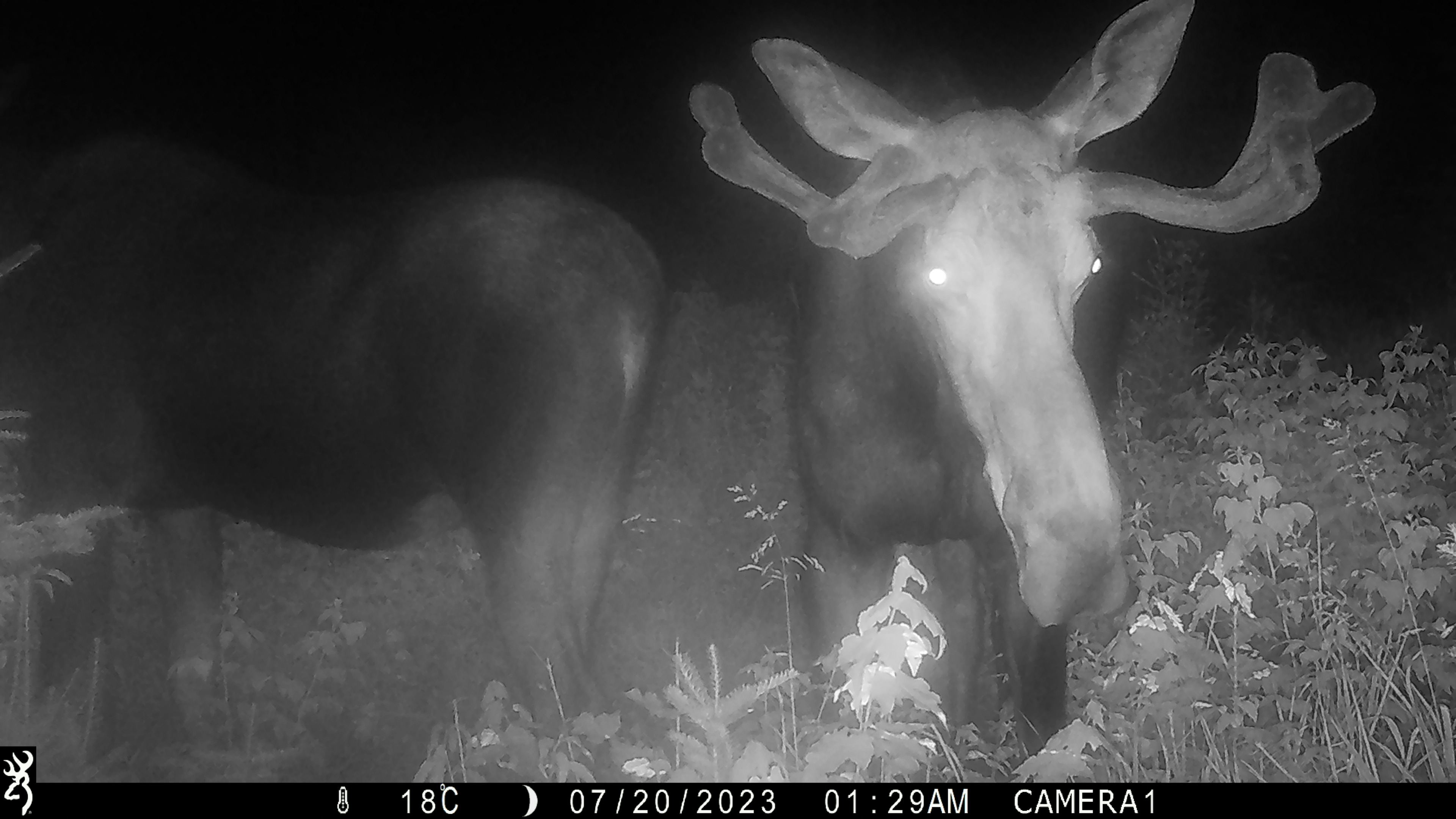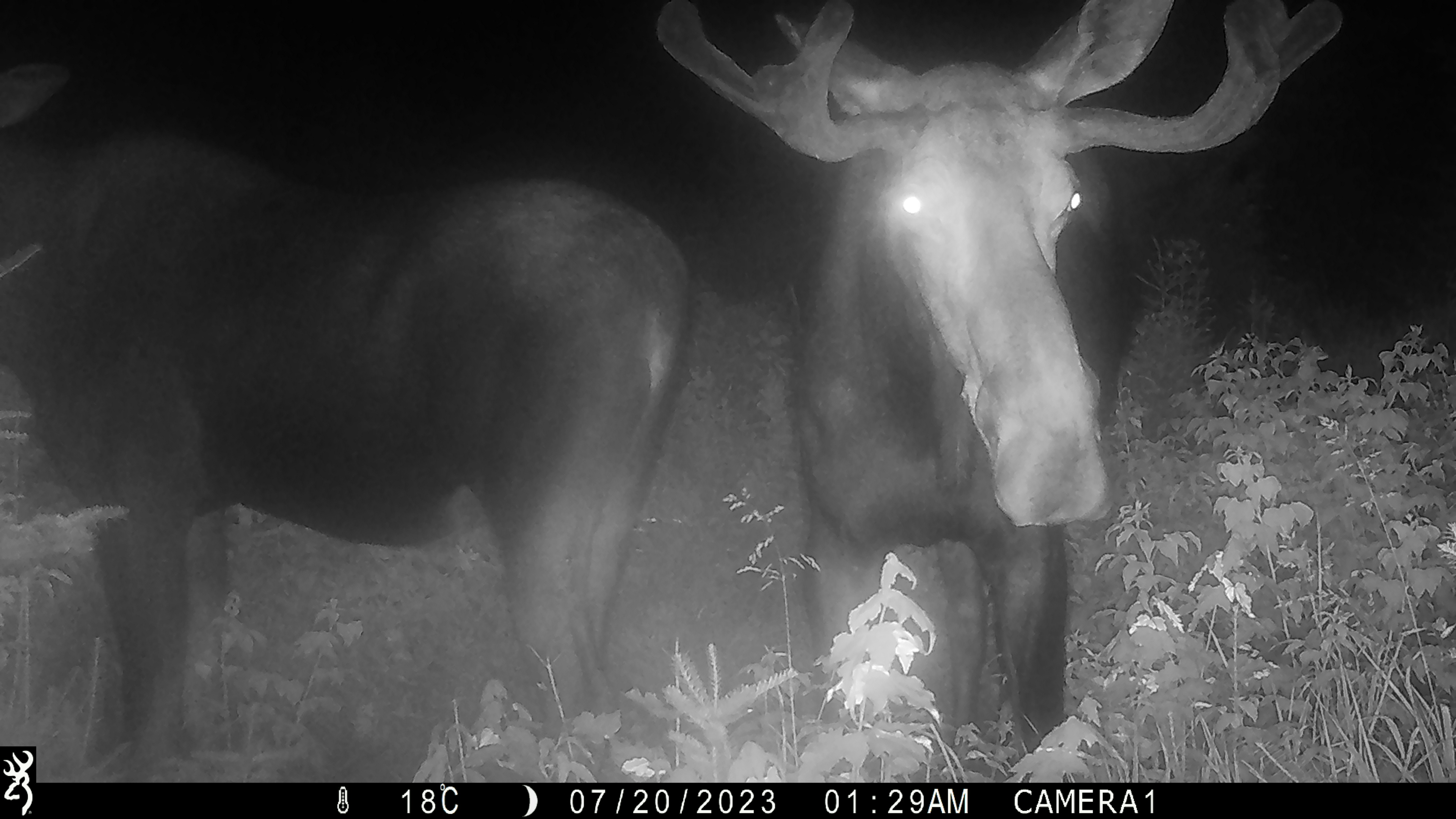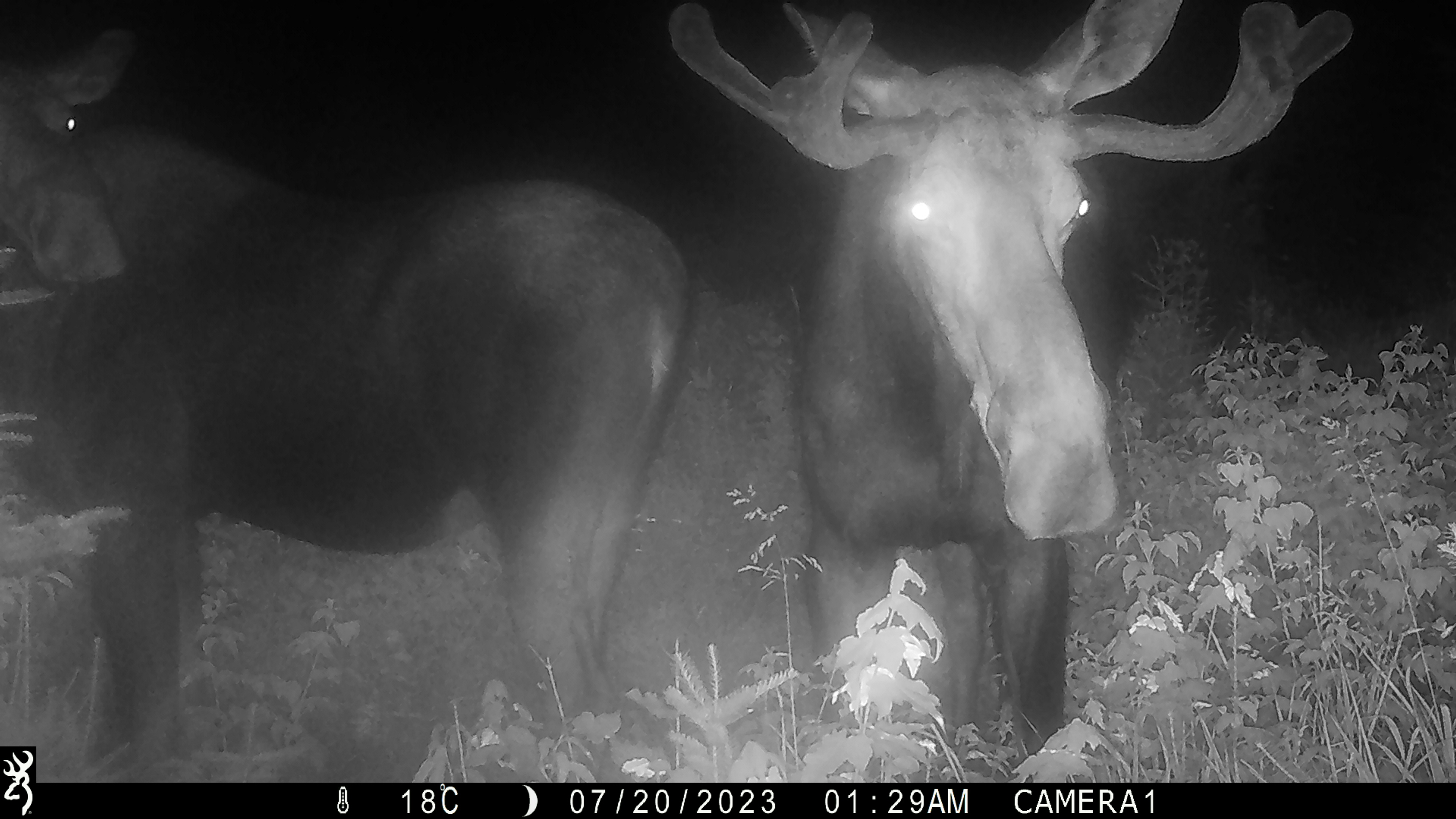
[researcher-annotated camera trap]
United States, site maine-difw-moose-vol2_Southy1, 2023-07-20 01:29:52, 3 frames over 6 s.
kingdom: Animalia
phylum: Chordata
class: Mammalia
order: Artiodactyla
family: Cervidae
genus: Alces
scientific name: Alces alces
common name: moose